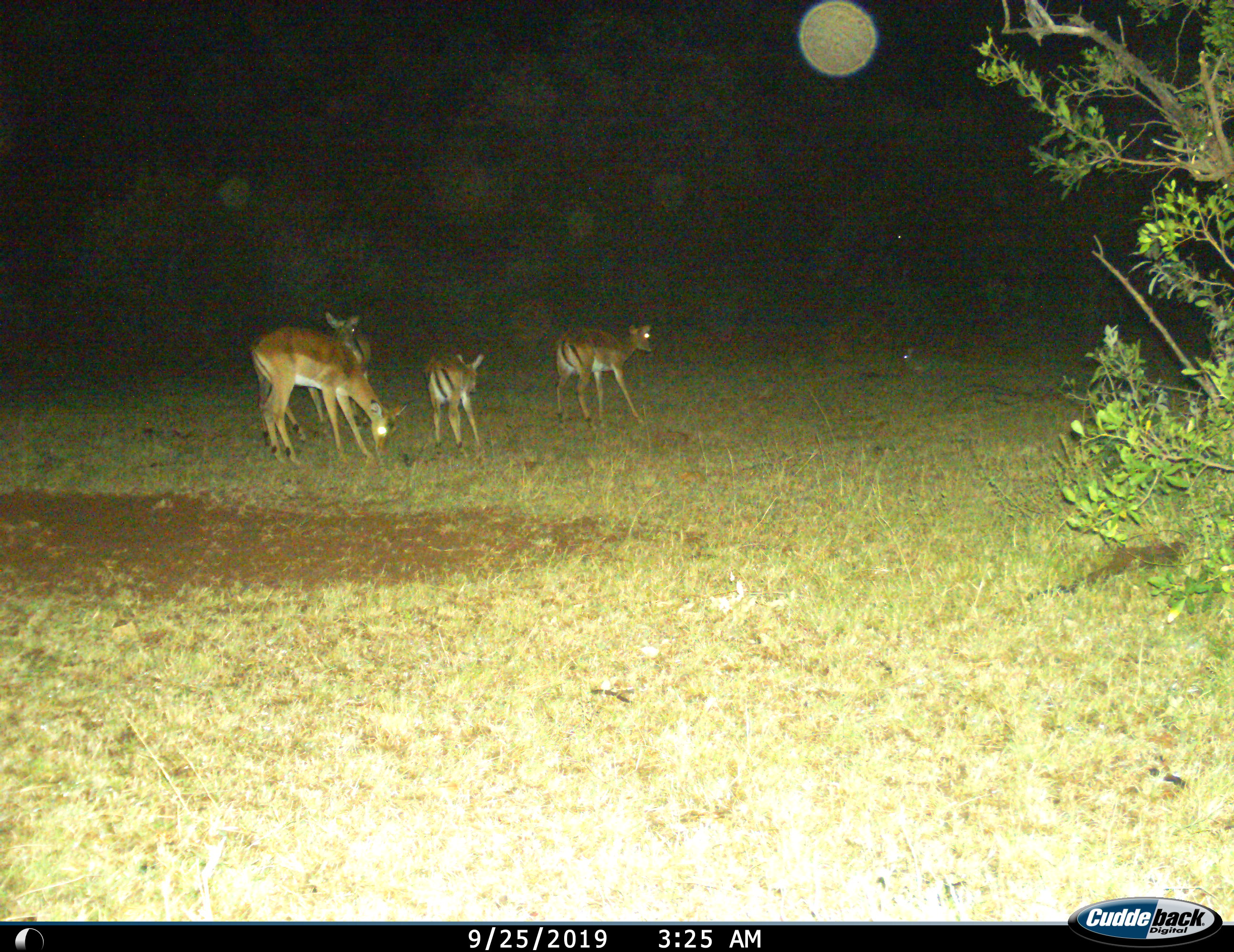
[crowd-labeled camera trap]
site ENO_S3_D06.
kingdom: Animalia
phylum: Chordata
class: Mammalia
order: Artiodactyla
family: Bovidae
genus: Aepyceros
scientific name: Aepyceros melampus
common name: impala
Impala (Aepyceros melampus), count 4. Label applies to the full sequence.